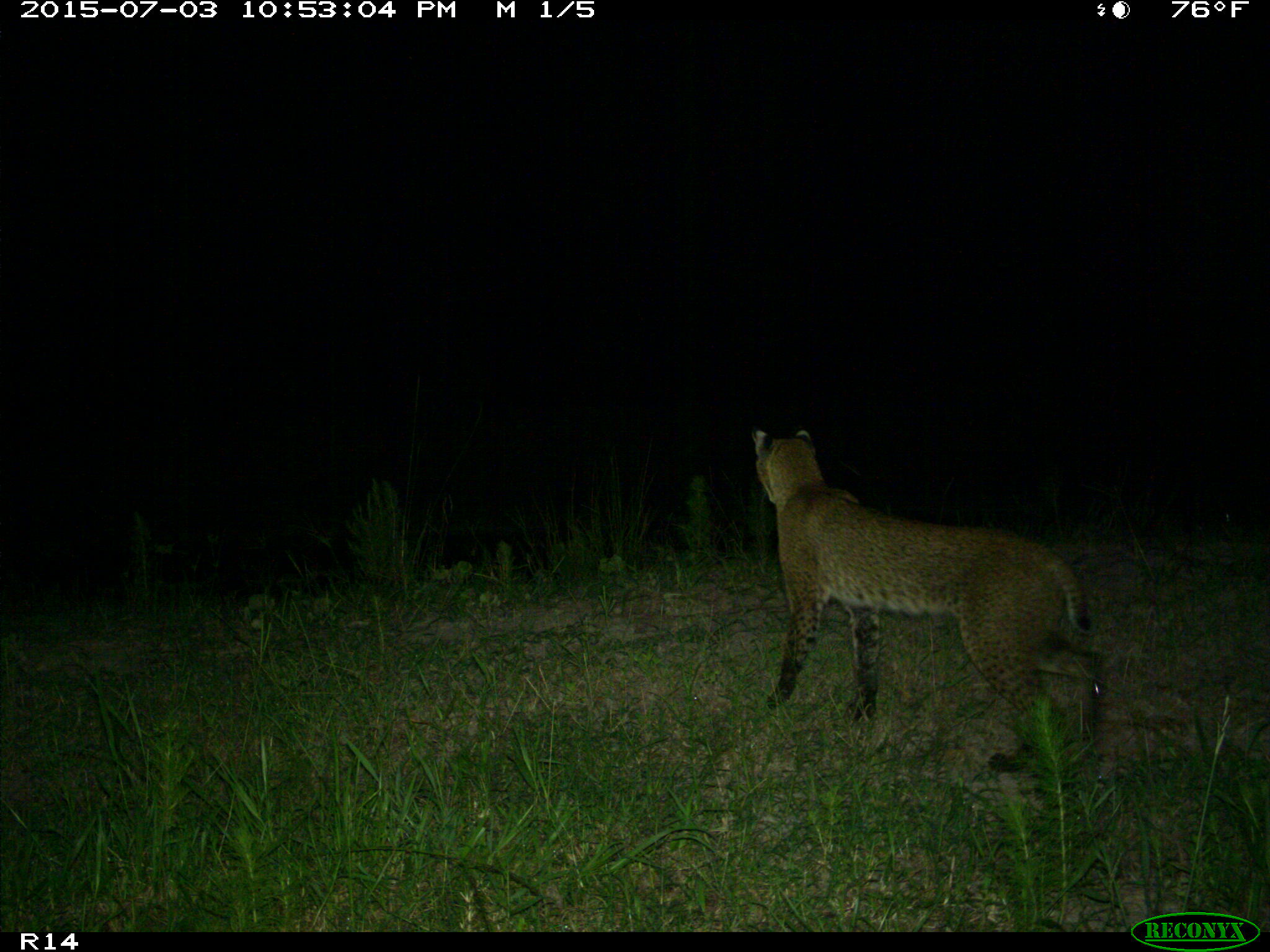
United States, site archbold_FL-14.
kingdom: Animalia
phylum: Chordata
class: Mammalia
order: Carnivora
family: Felidae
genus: Lynx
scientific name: Lynx rufus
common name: bobcat